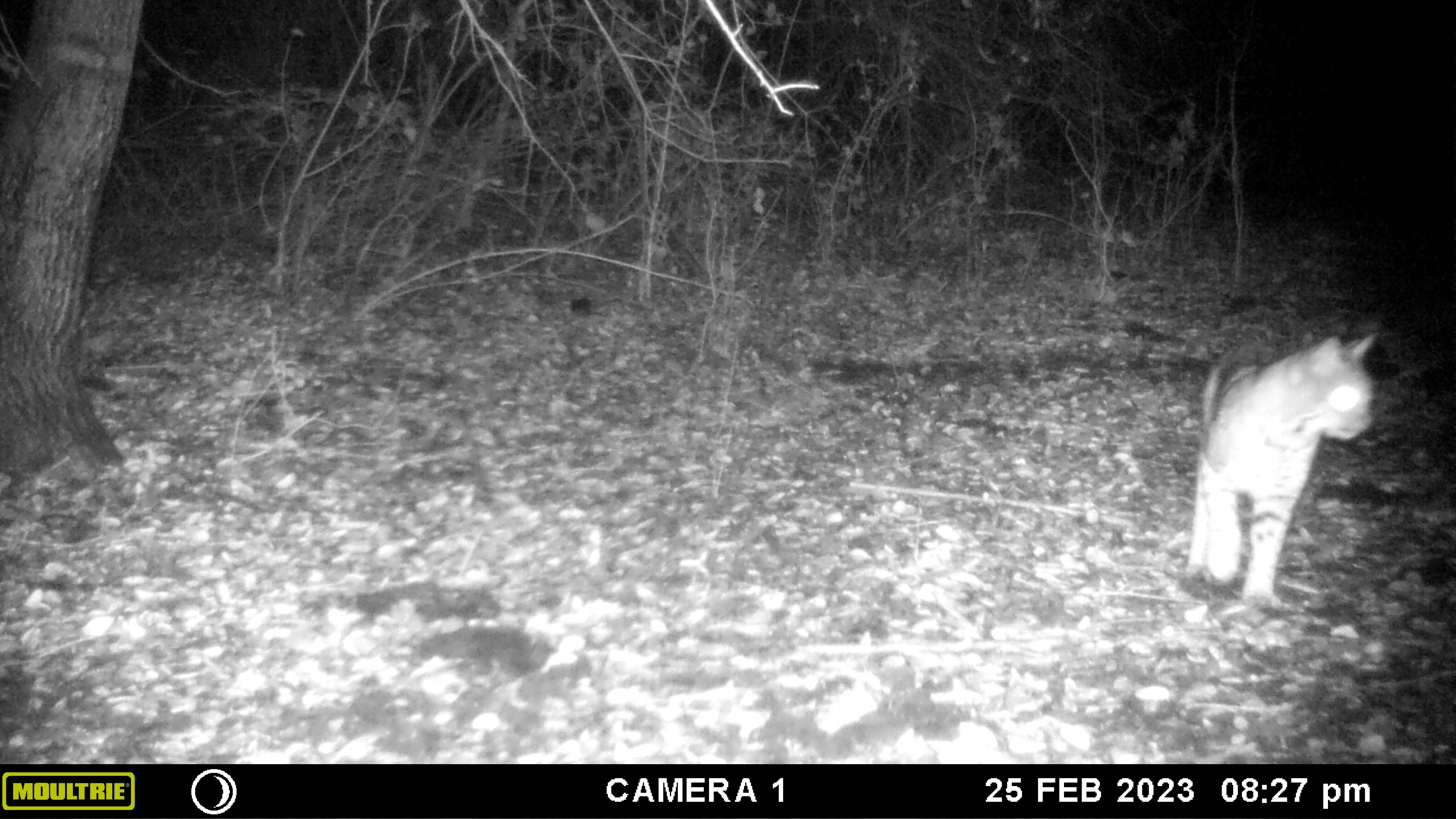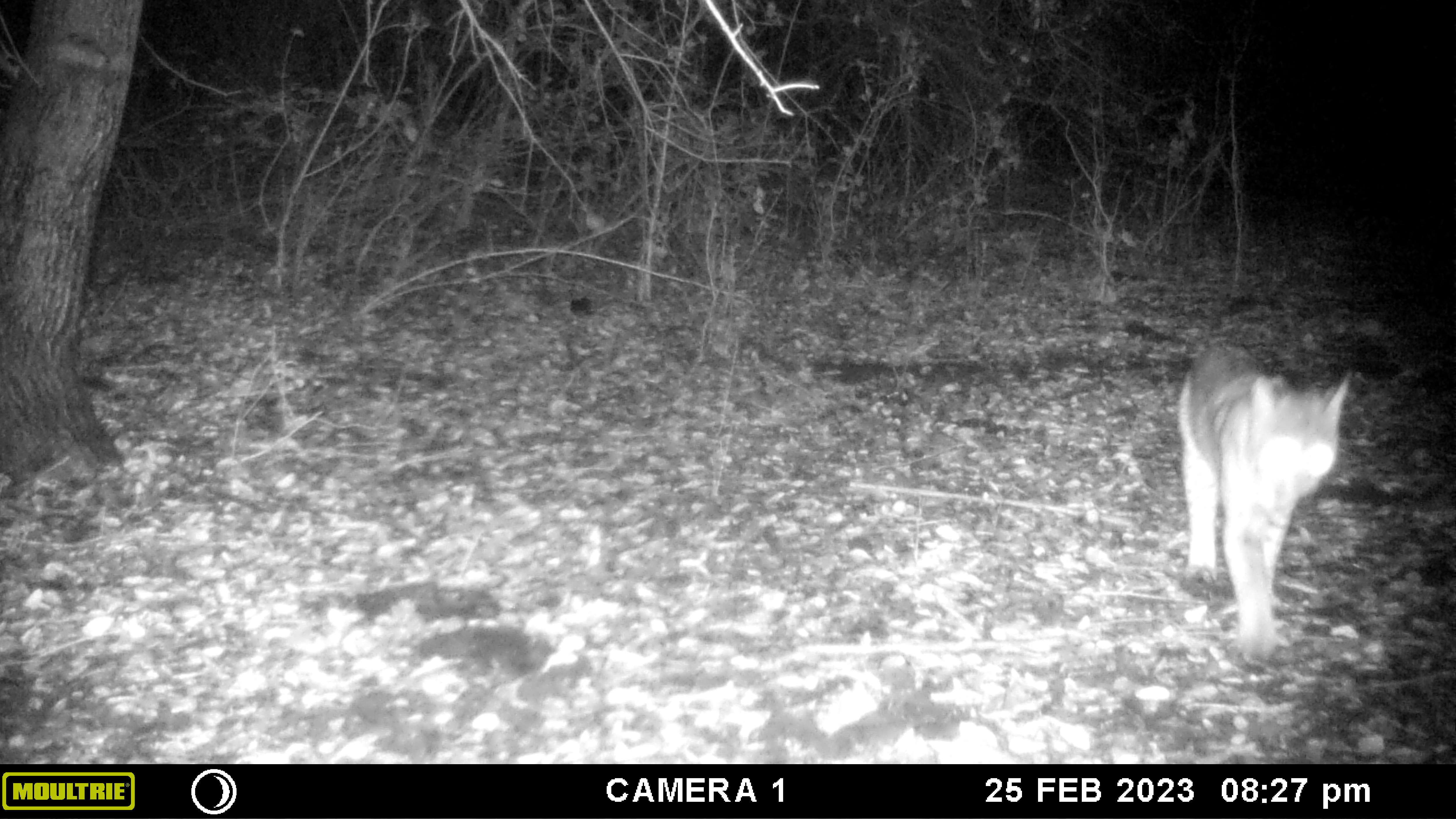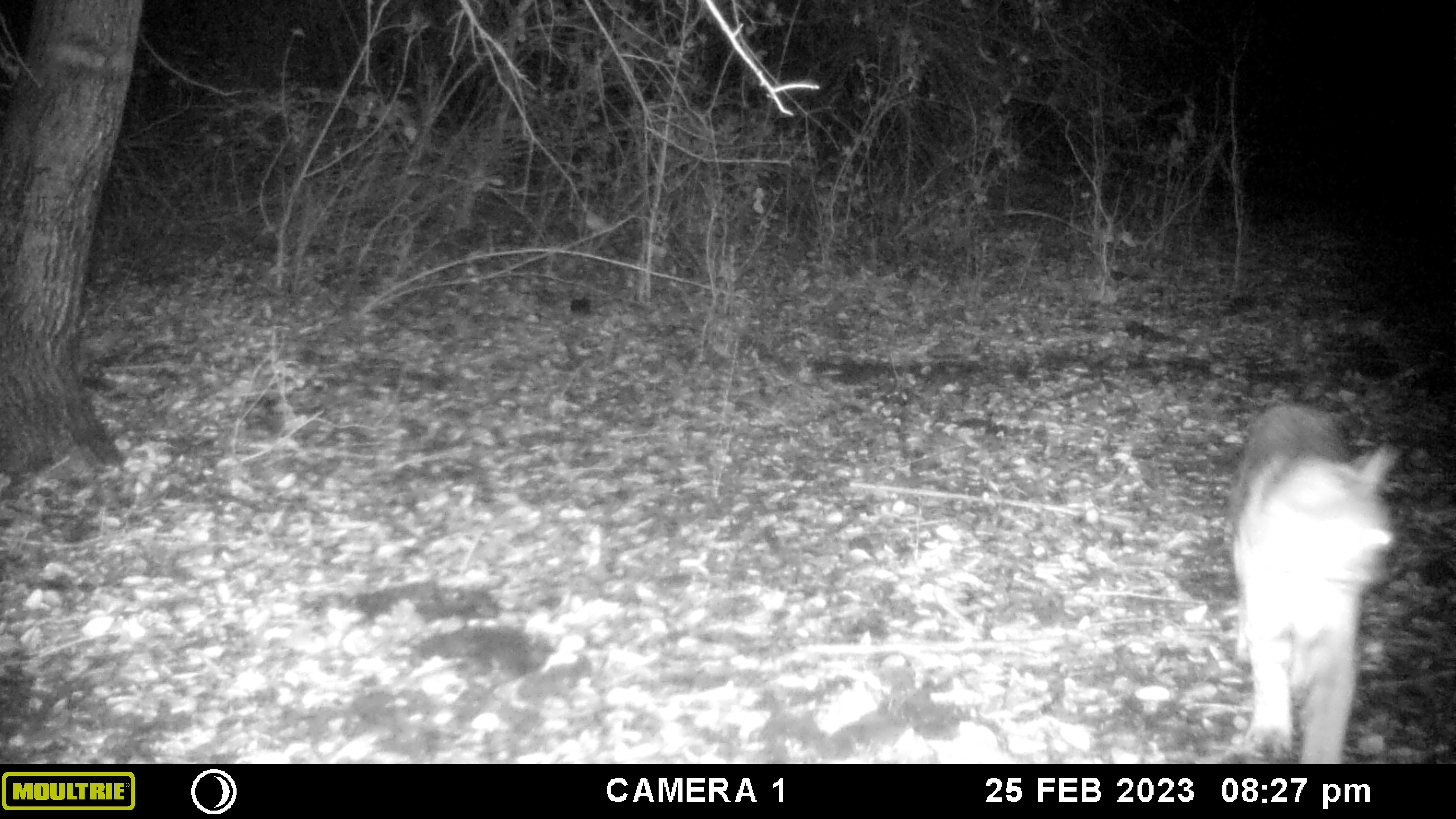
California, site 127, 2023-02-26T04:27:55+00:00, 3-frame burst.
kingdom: Animalia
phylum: Chordata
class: Mammalia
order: Carnivora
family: Felidae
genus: Lynx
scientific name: Lynx rufus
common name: bobcat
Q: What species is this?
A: Bobcat (Lynx rufus).